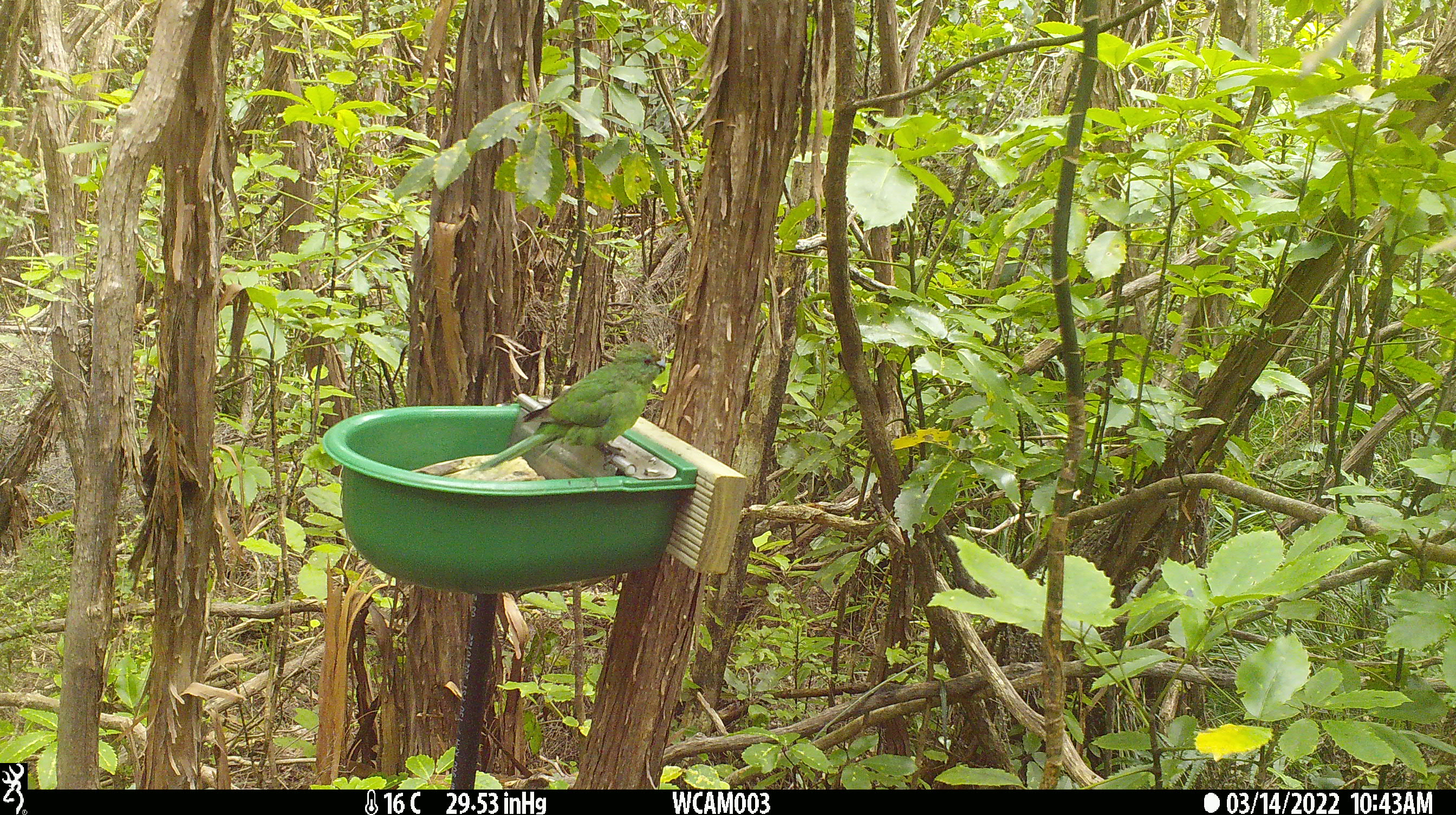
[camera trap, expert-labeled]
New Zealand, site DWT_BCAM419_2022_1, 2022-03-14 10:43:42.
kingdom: Animalia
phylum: Chordata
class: Aves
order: Psittaciformes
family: Psittaculidae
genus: Cyanoramphus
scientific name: Cyanoramphus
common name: parakeet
Parakeet (Cyanoramphus).